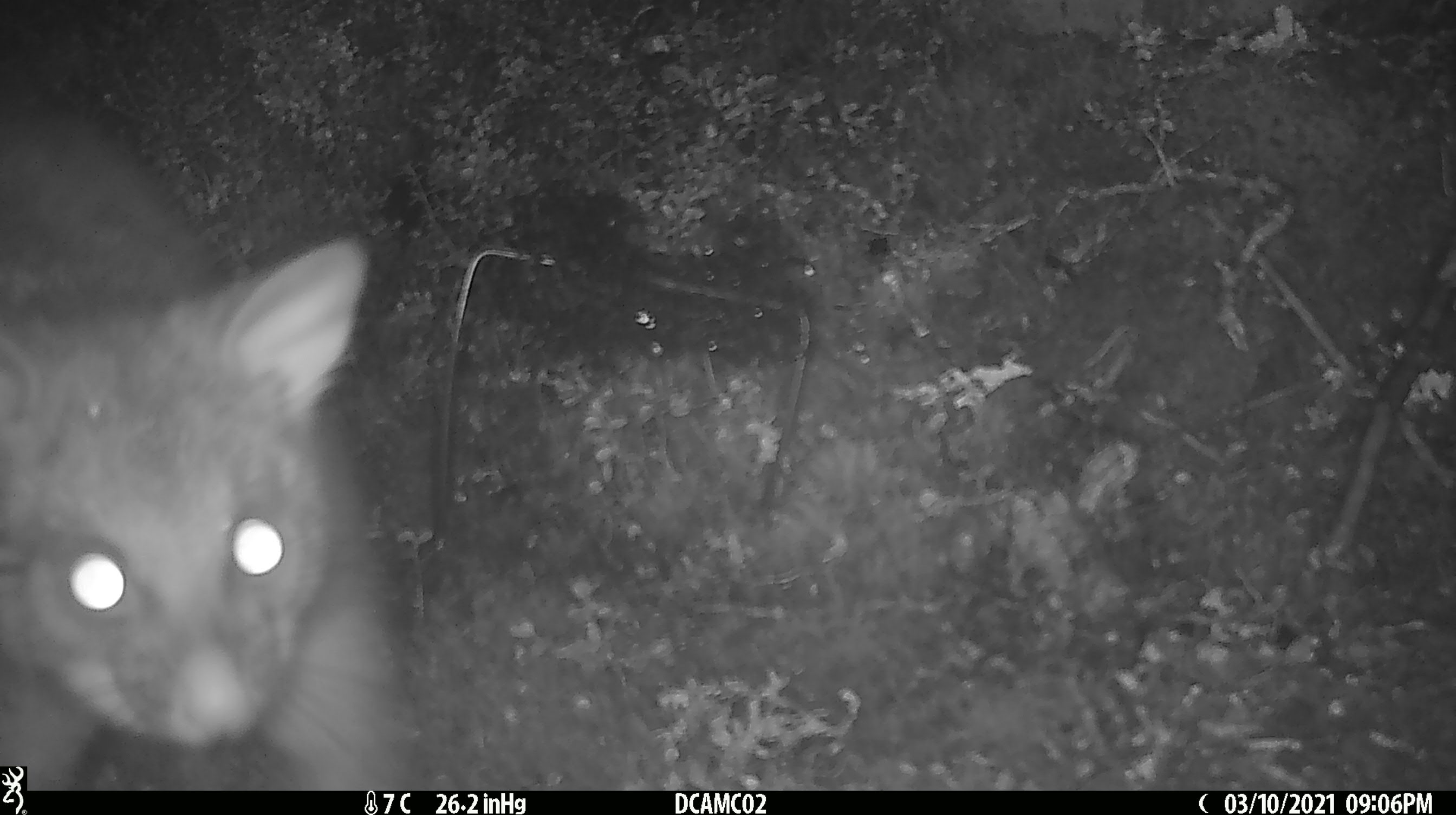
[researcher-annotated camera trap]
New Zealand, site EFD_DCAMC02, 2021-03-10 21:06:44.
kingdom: Animalia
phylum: Chordata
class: Mammalia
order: Diprotodontia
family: Phalangeridae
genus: Trichosurus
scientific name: Trichosurus vulpecula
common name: common brushtail possum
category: possum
Possum (common brushtail possum) (Trichosurus vulpecula).